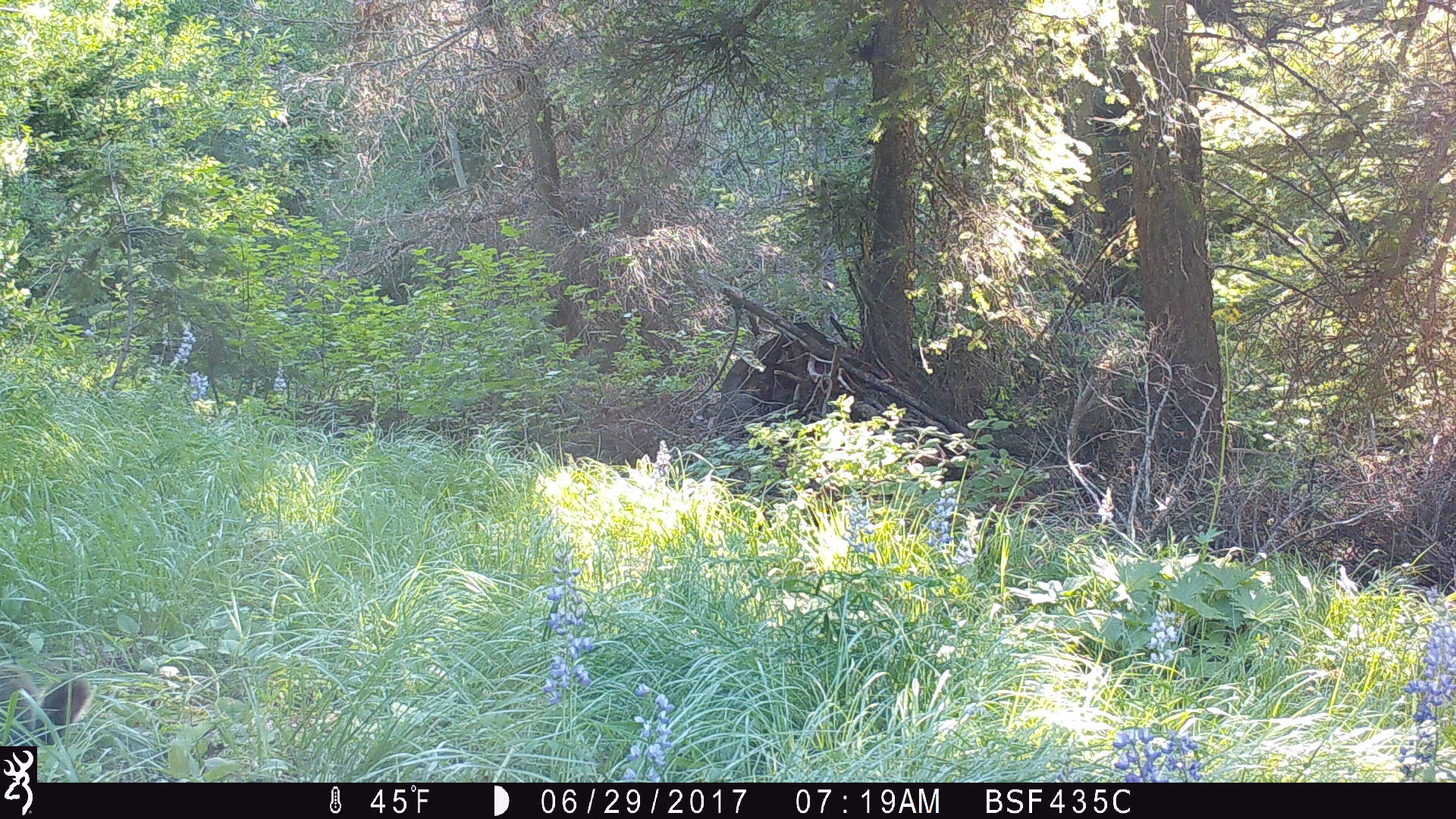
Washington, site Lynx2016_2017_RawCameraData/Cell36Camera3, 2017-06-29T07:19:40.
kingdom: Animalia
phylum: Chordata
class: Mammalia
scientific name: Mammalia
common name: small mammal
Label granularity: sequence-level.